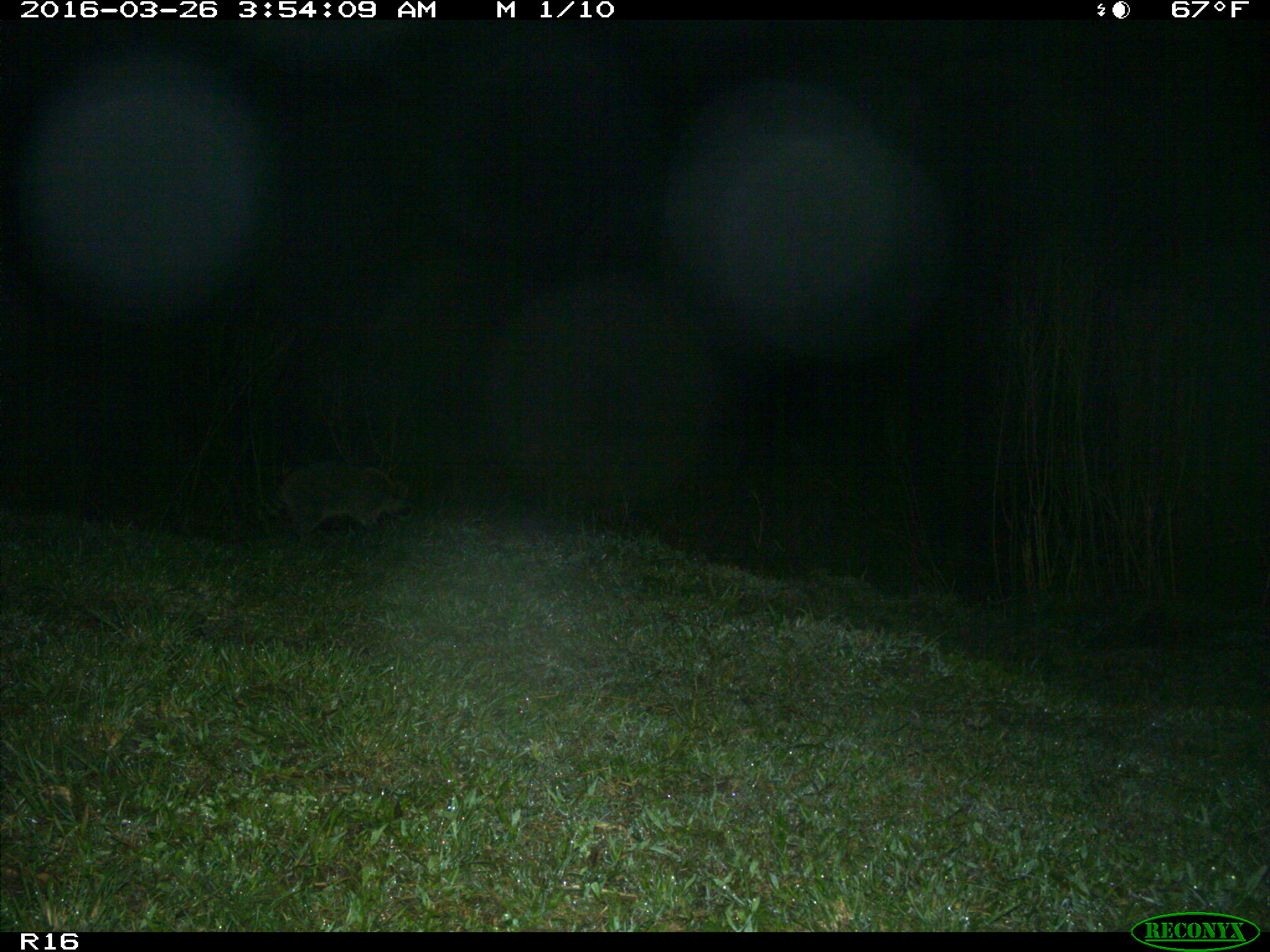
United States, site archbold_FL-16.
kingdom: Animalia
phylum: Chordata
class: Mammalia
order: Carnivora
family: Procyonidae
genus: Procyon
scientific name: Procyon lotor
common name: common raccoon